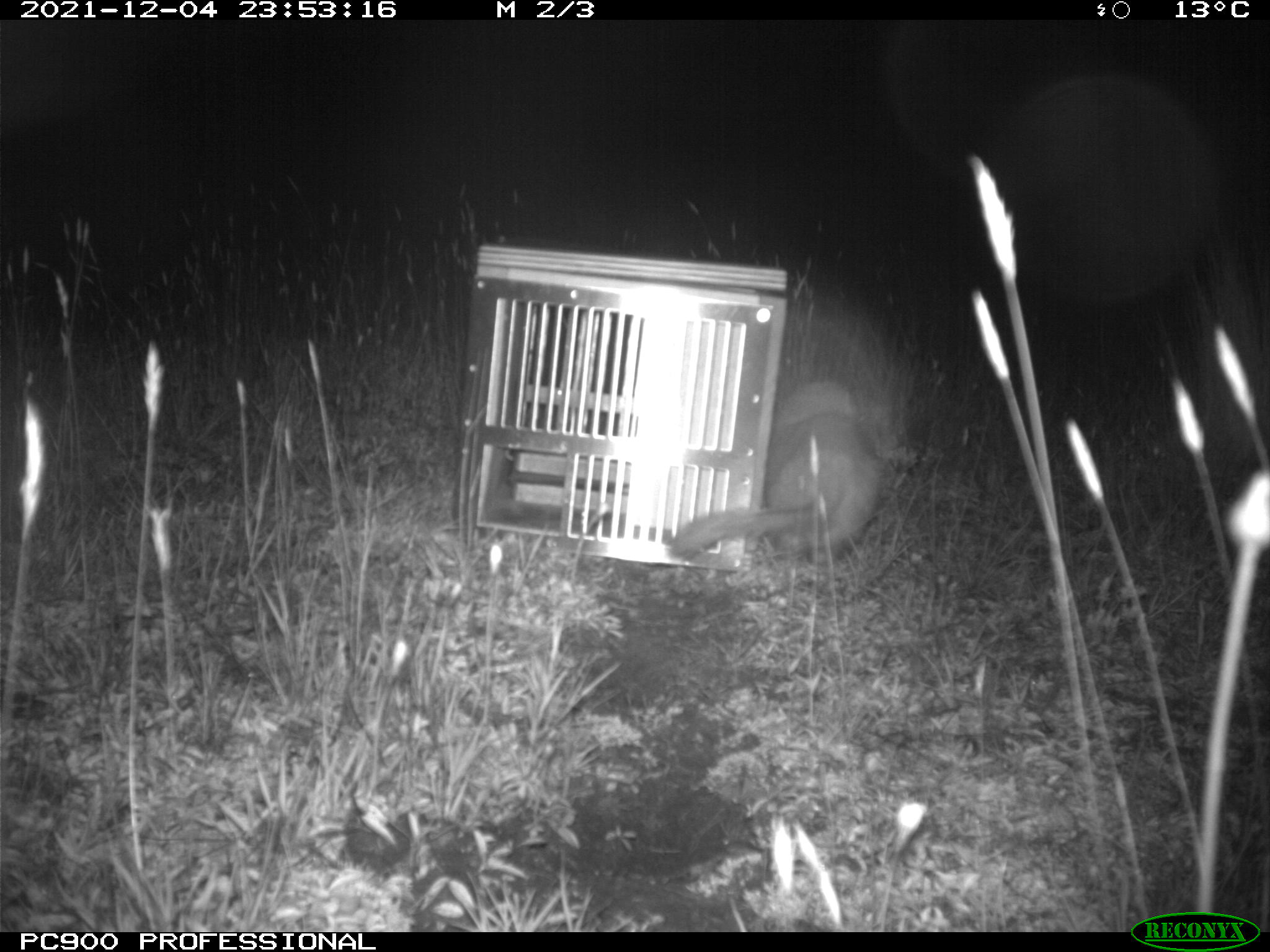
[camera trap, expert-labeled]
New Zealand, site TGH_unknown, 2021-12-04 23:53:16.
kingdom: Animalia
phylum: Chordata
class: Mammalia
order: Carnivora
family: Mustelidae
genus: Mustela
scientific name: Mustela furo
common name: ferret